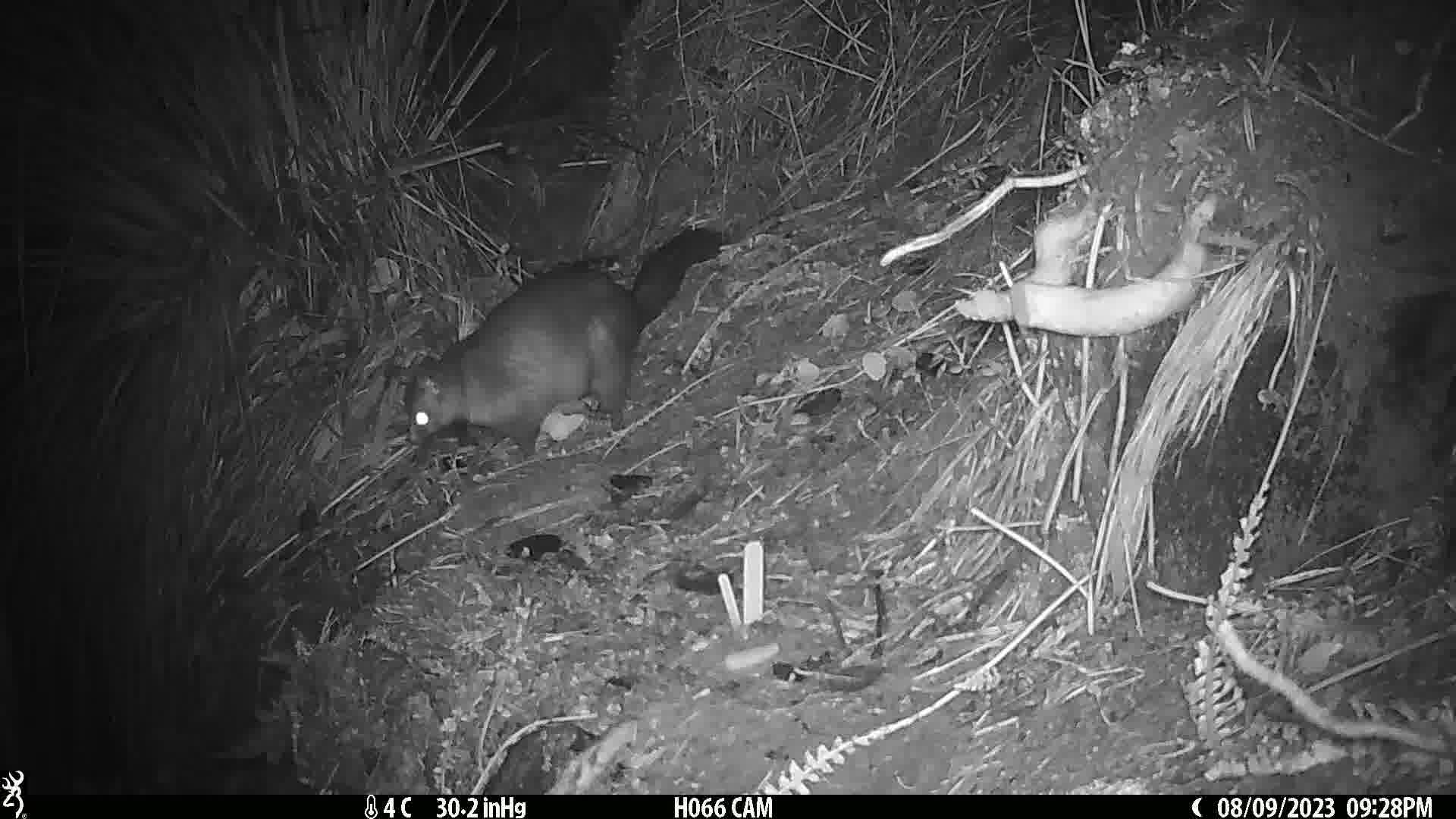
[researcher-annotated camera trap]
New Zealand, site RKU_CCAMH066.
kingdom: Animalia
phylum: Chordata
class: Mammalia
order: Diprotodontia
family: Phalangeridae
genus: Trichosurus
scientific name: Trichosurus vulpecula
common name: common brushtail possum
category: possum